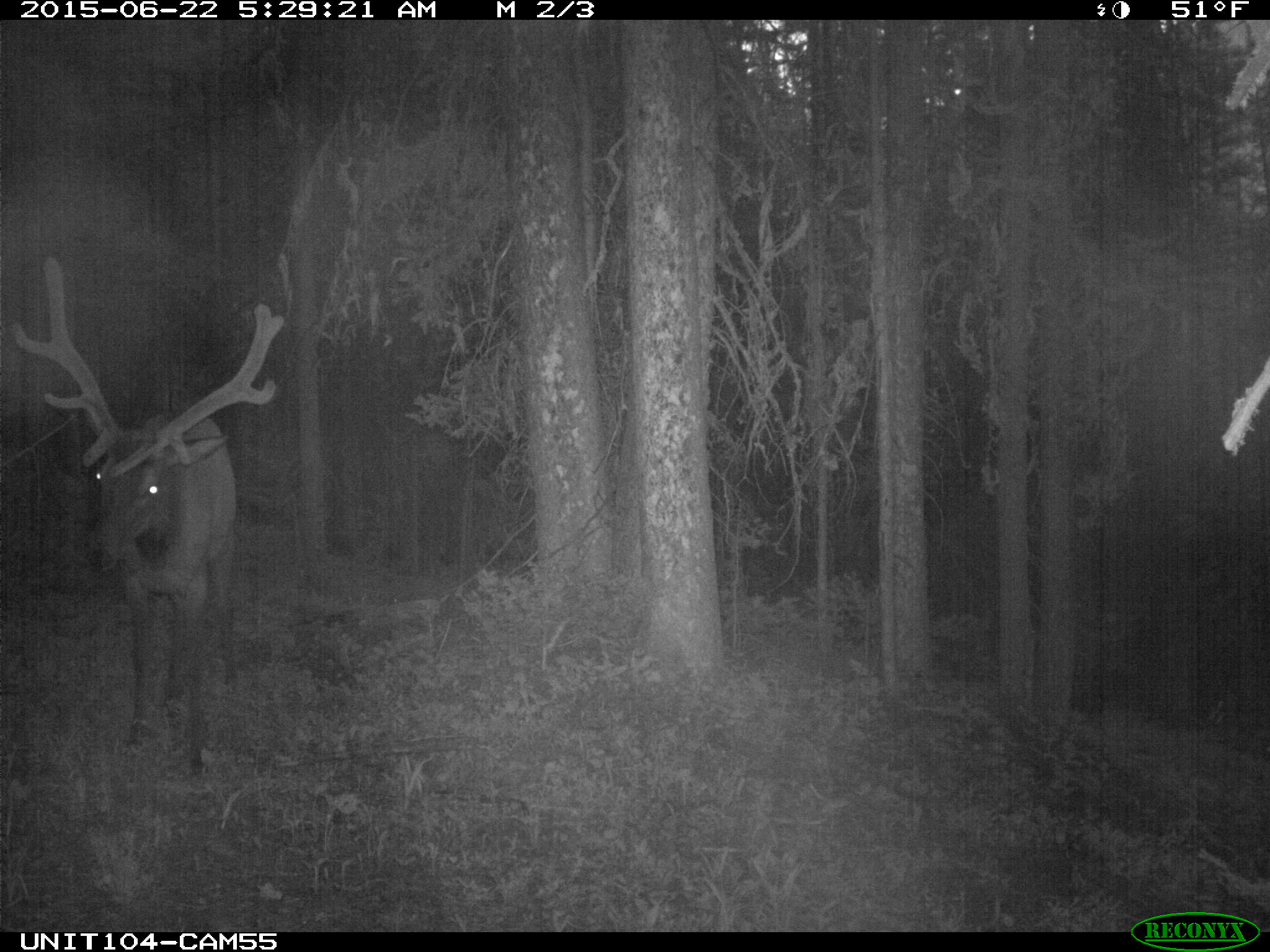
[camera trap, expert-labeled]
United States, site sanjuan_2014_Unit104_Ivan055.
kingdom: Animalia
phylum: Chordata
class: Mammalia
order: Artiodactyla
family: Cervidae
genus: Cervus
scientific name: Cervus elaphus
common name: red deer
Cervus elaphus (red deer).